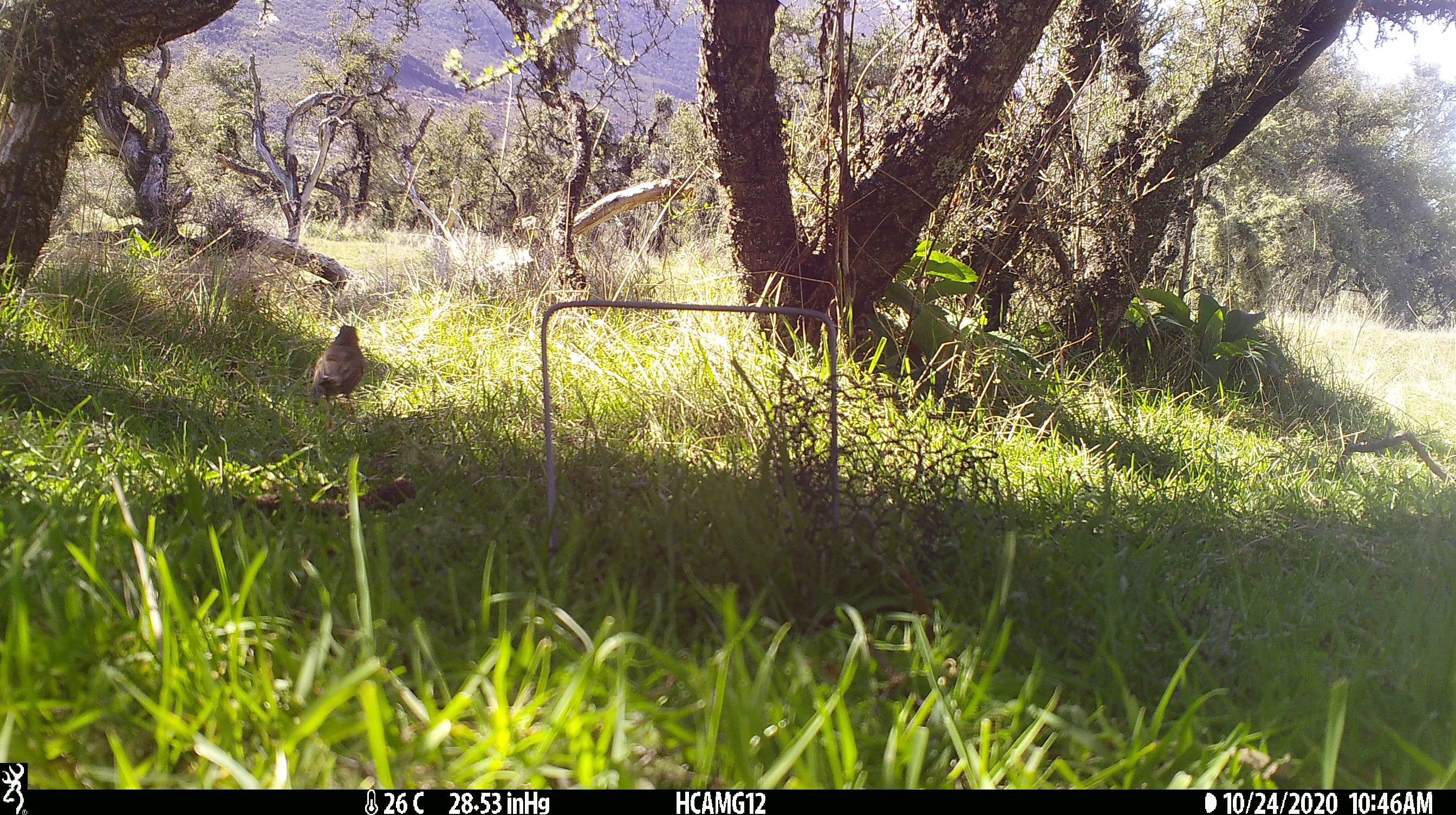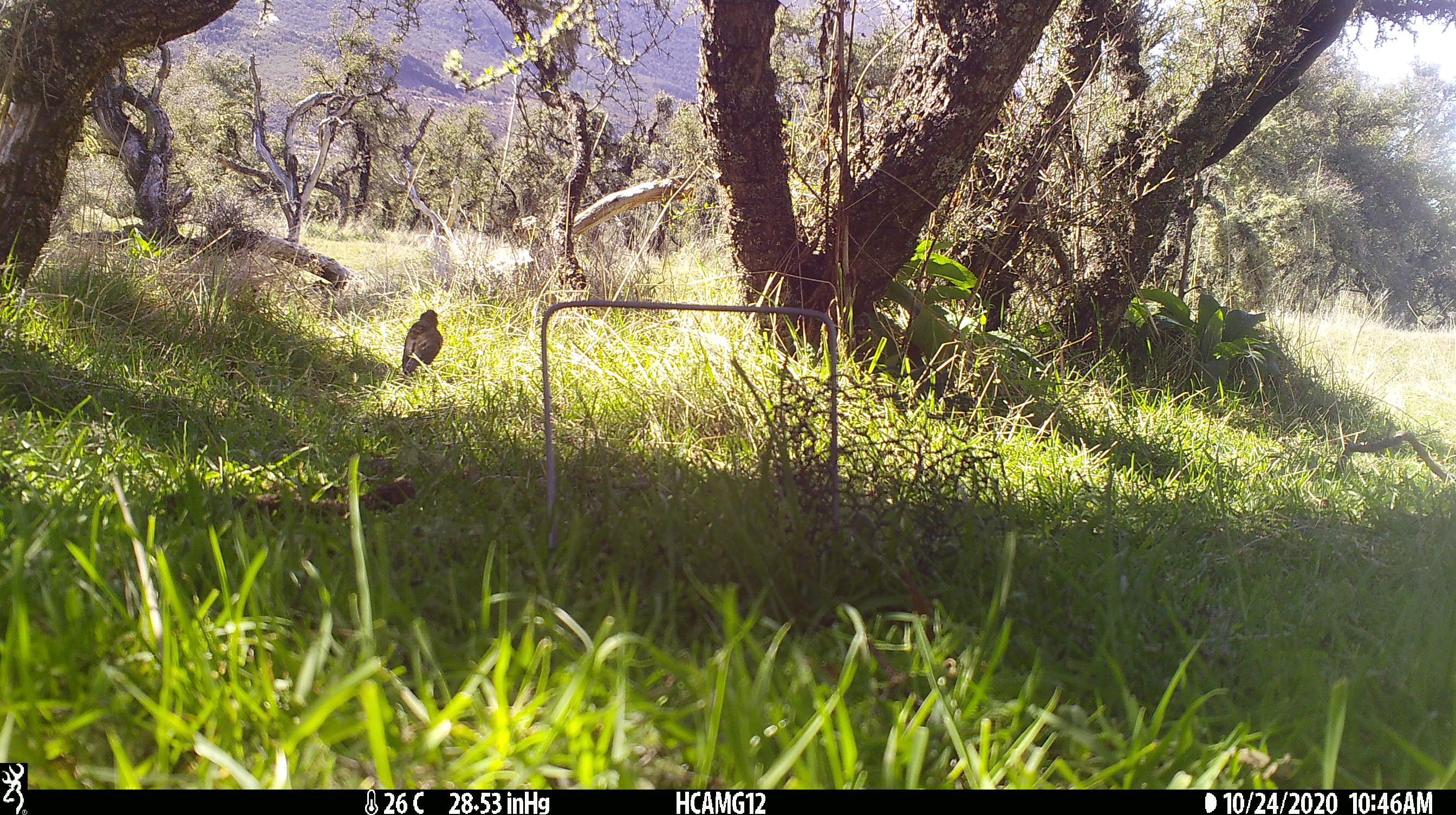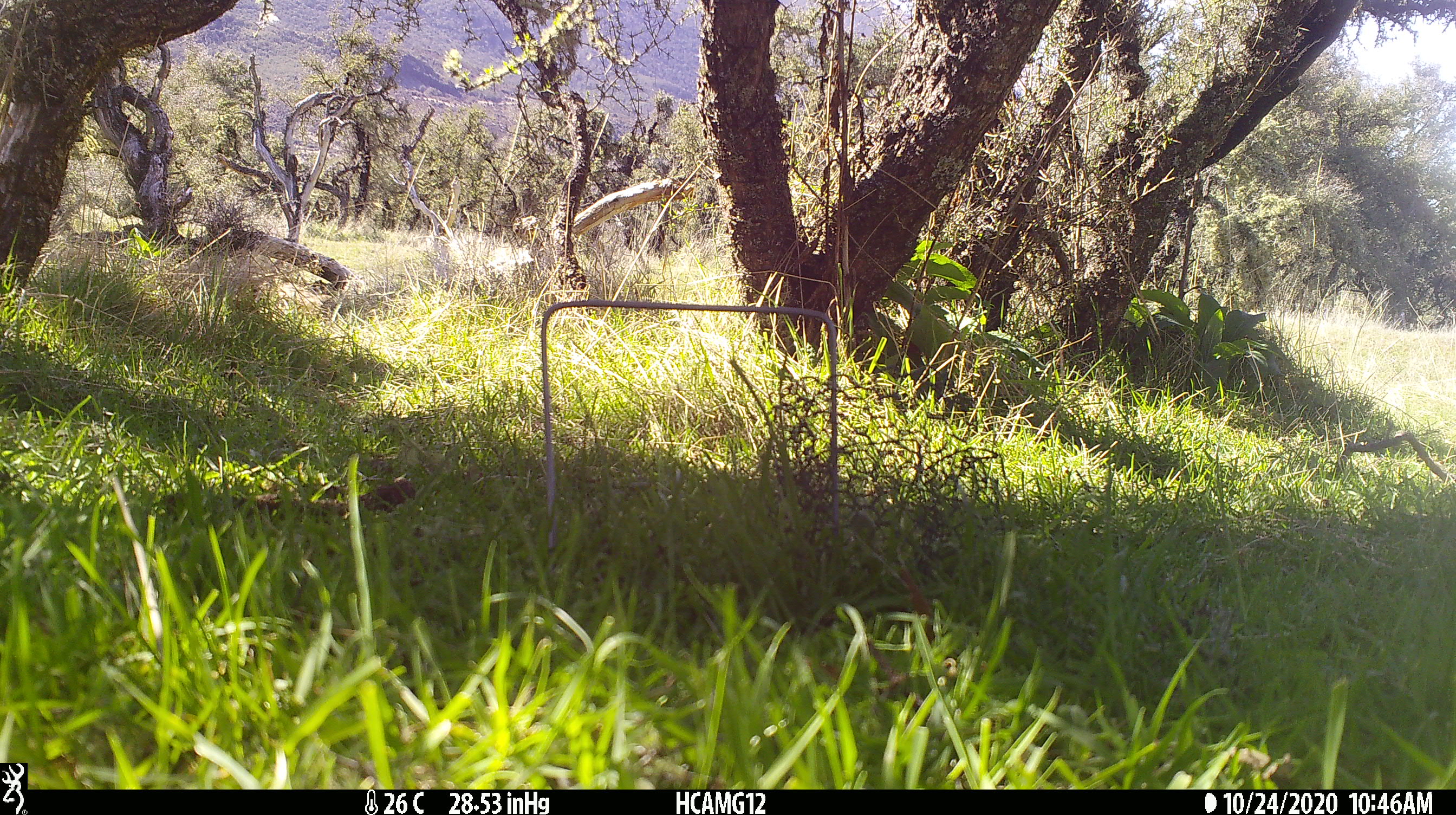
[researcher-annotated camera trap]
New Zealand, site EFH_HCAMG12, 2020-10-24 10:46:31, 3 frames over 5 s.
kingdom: Animalia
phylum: Chordata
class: Aves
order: Passeriformes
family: Turdidae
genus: Turdus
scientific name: Turdus philomelos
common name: song thrush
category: thrush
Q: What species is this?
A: Thrush (song thrush) (Turdus philomelos).